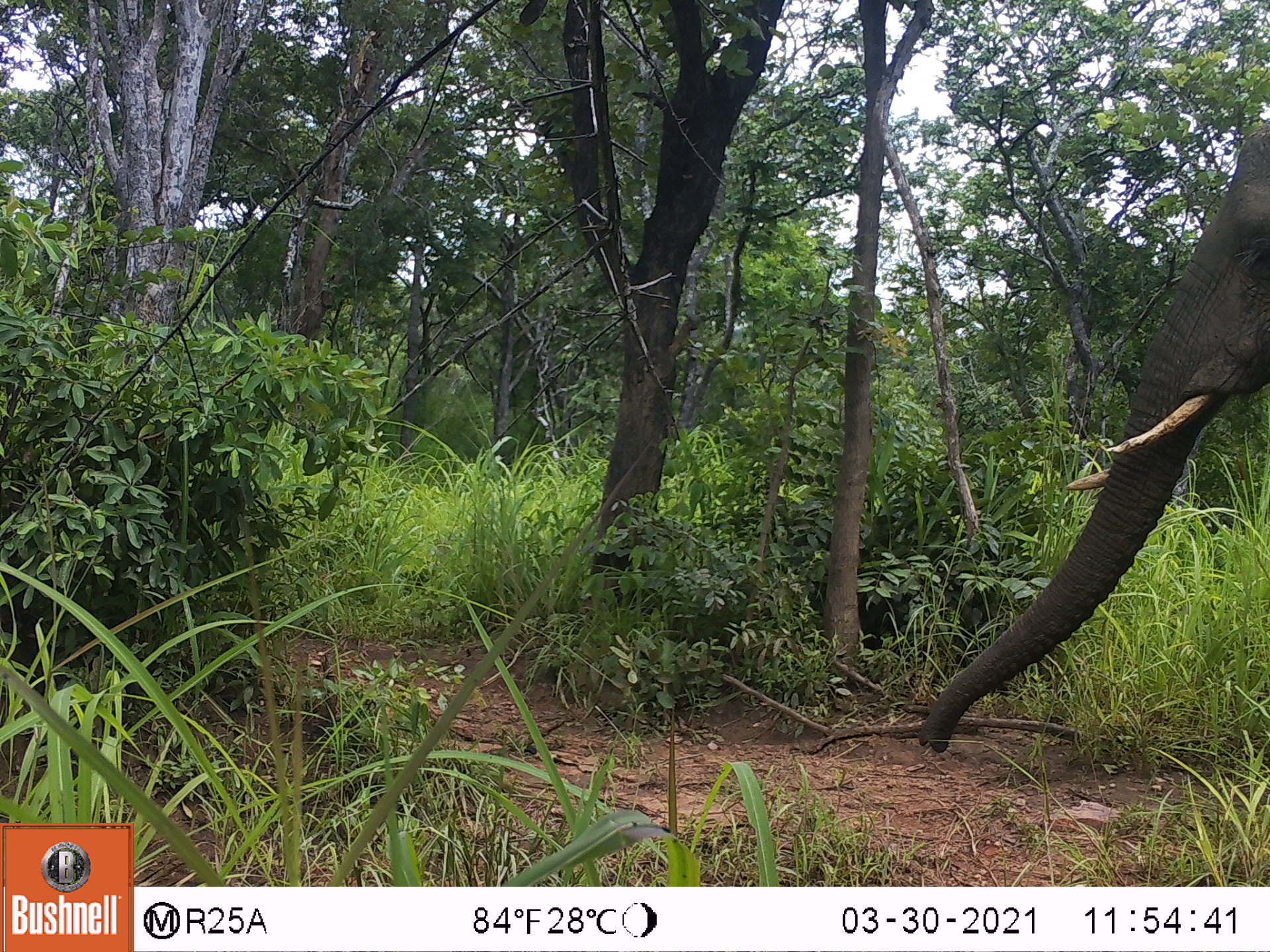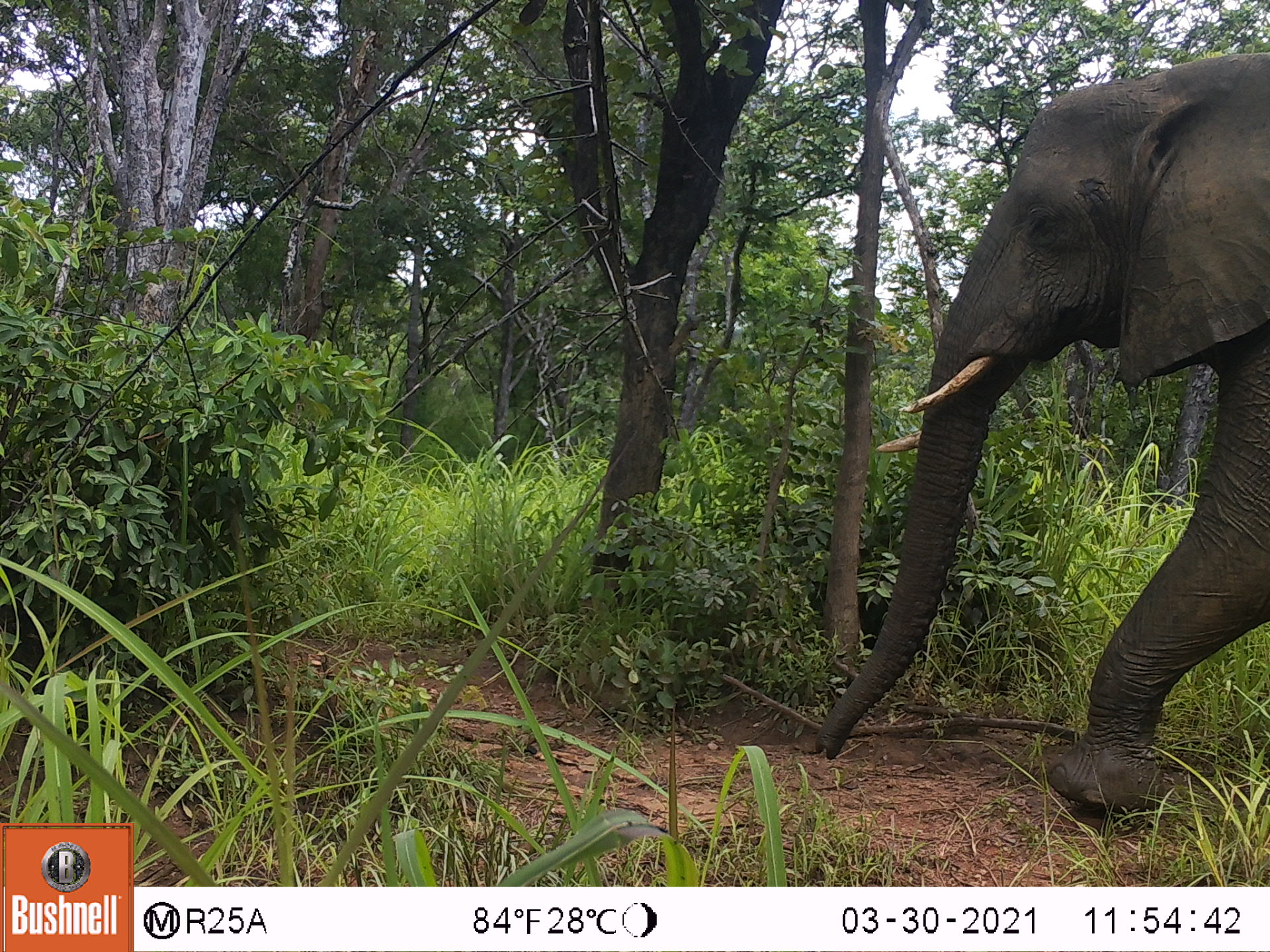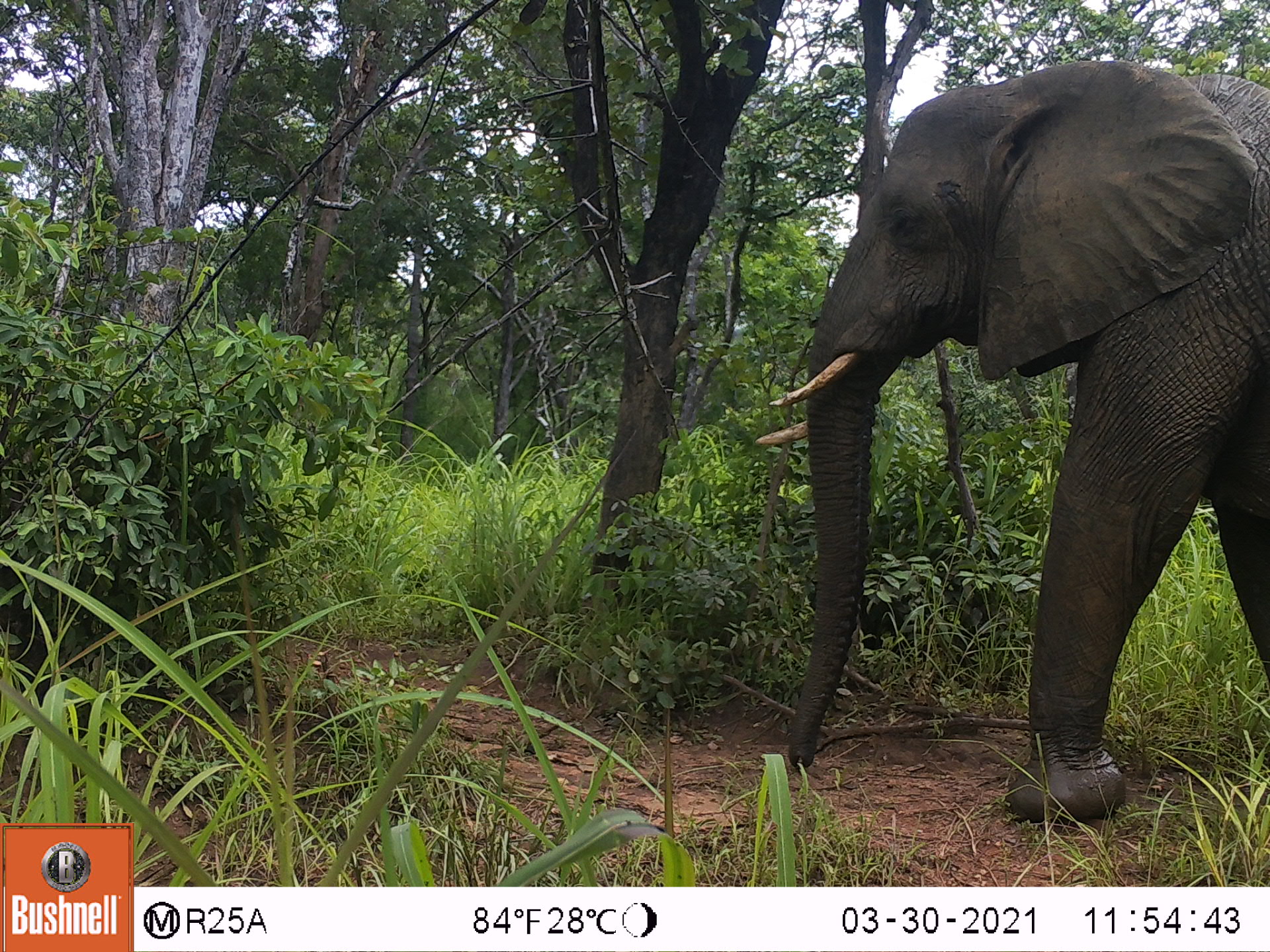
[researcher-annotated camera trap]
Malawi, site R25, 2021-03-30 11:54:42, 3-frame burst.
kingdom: Animalia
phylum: Chordata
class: Mammalia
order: Proboscidea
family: Elephantidae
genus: Loxodonta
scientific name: Loxodonta africana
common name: african savanna elephant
African savanna elephant (Loxodonta africana), count 1.